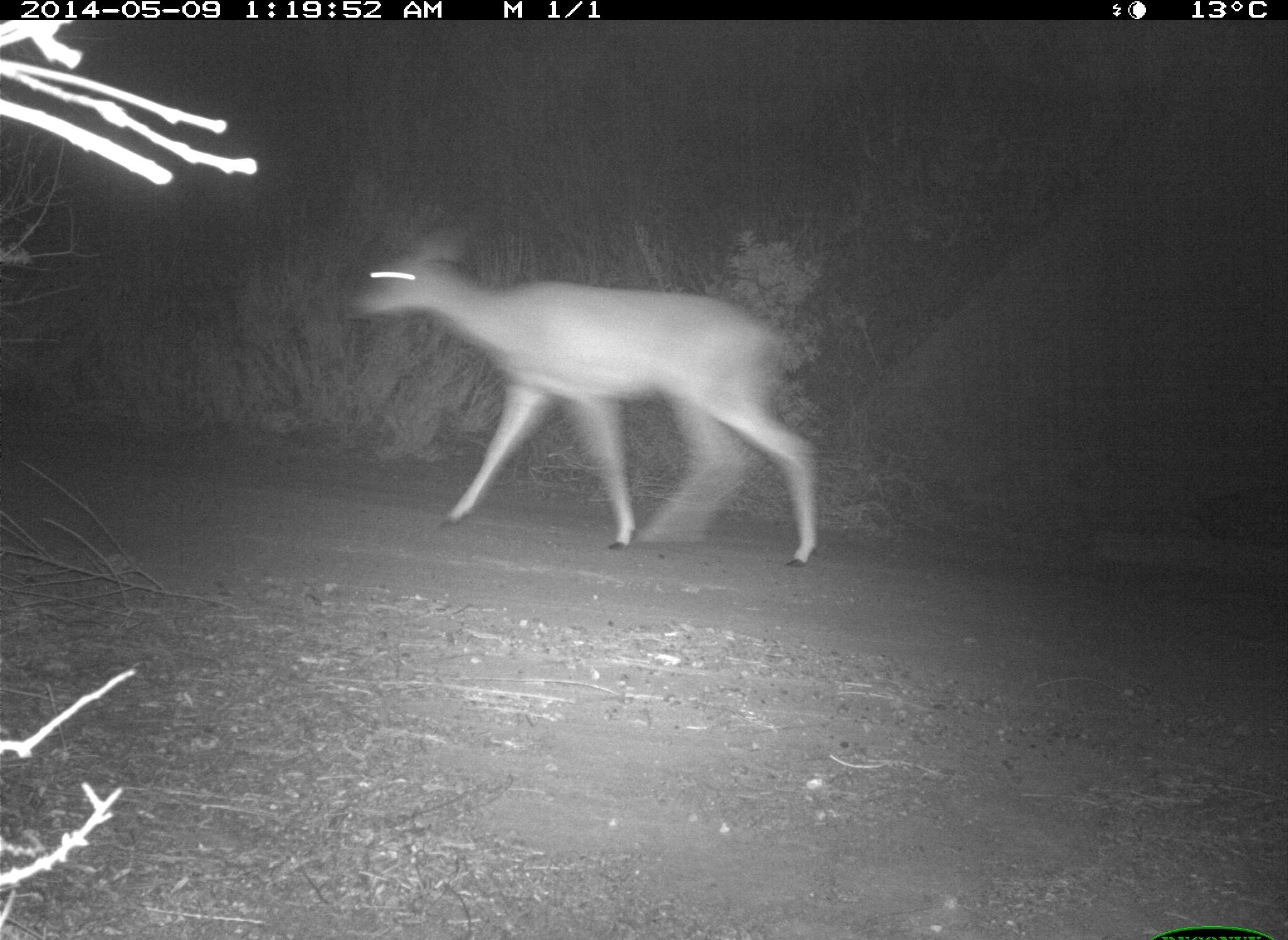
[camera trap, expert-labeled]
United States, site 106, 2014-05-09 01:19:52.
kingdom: Animalia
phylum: Chordata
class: Mammalia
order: Artiodactyla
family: Cervidae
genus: Odocoileus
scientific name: Odocoileus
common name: deer